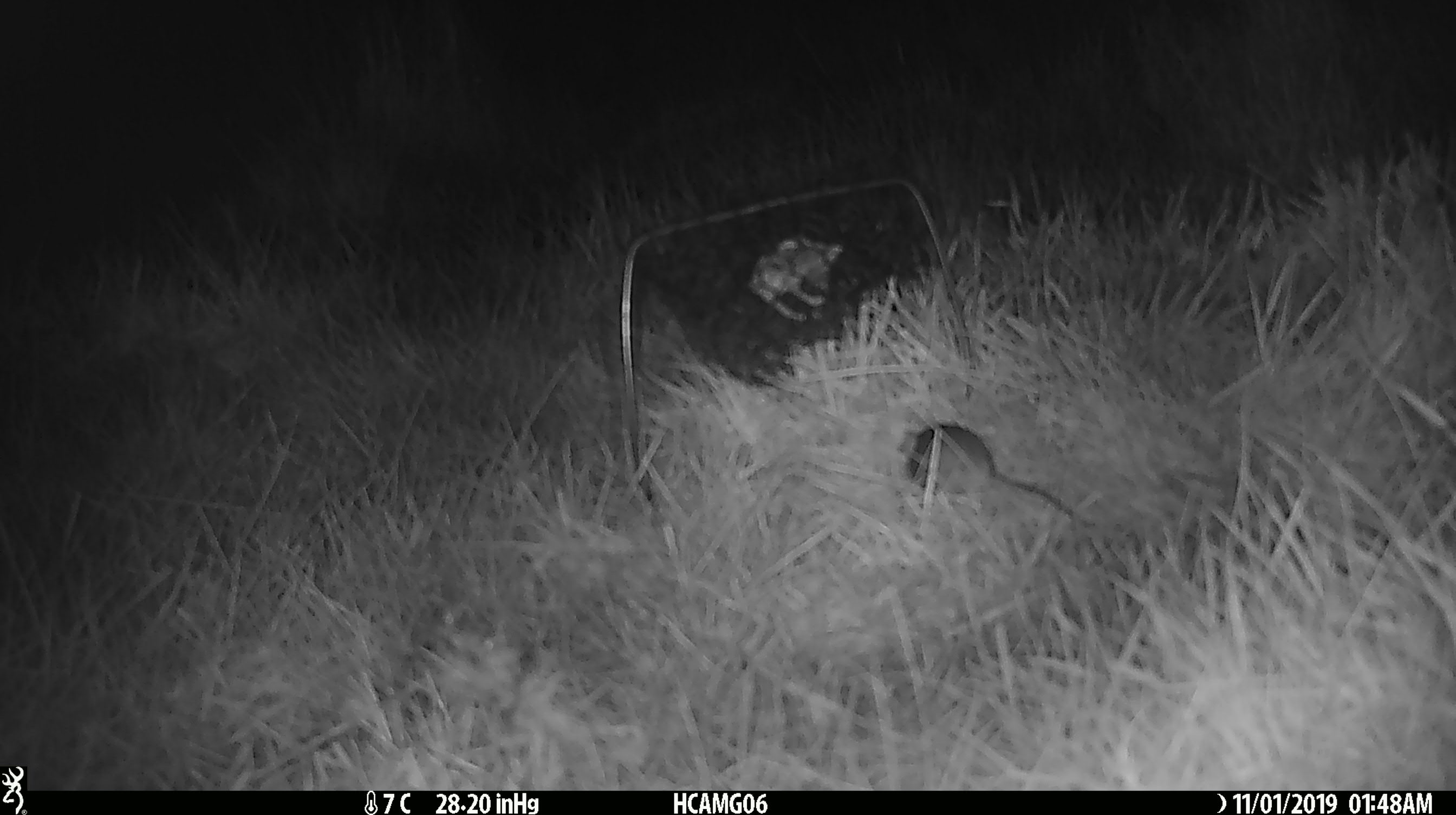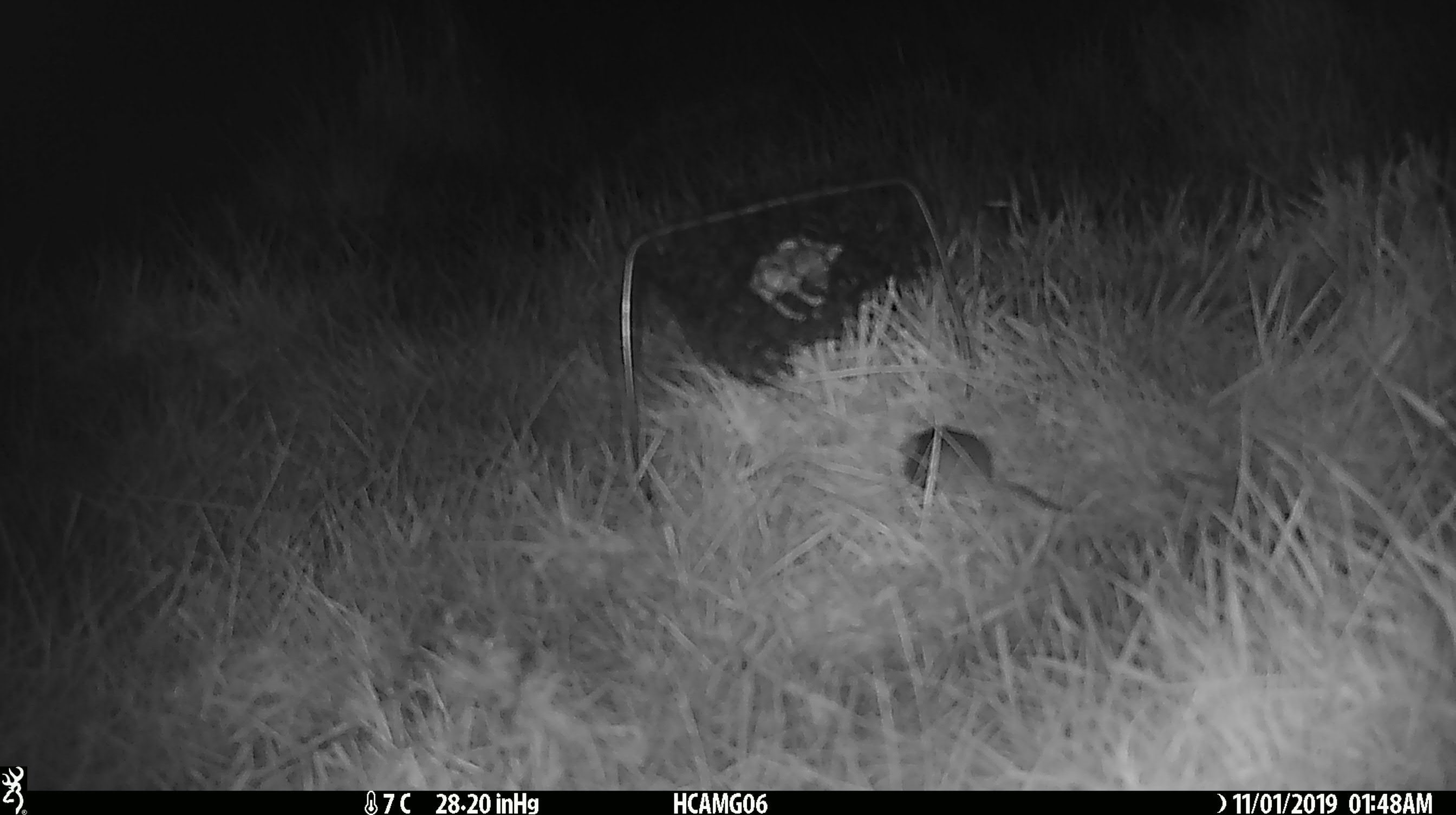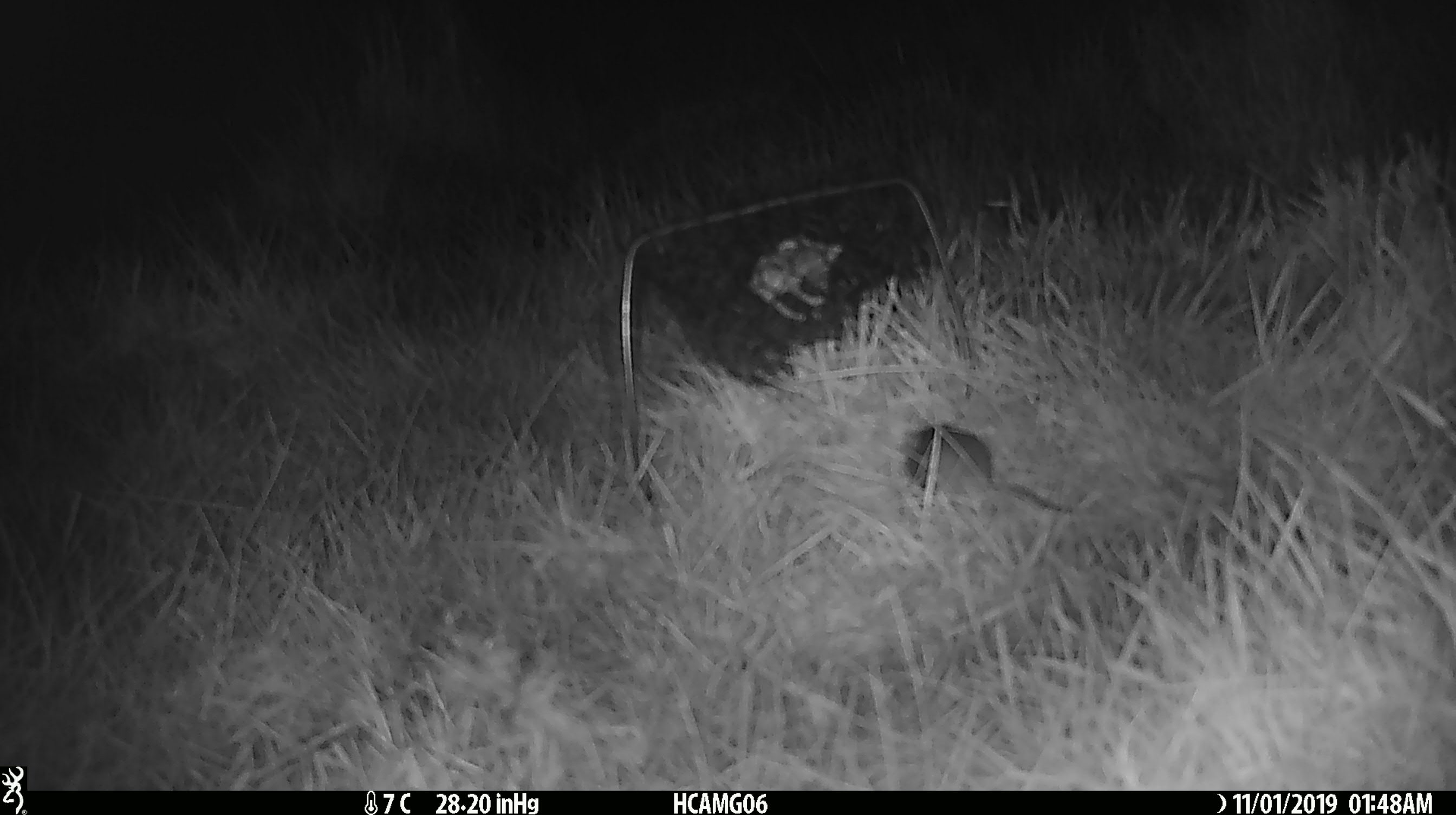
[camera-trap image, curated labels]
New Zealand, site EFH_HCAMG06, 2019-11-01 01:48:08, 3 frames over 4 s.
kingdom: Animalia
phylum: Chordata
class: Mammalia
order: Rodentia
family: Muridae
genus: Mus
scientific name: Mus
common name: mouse